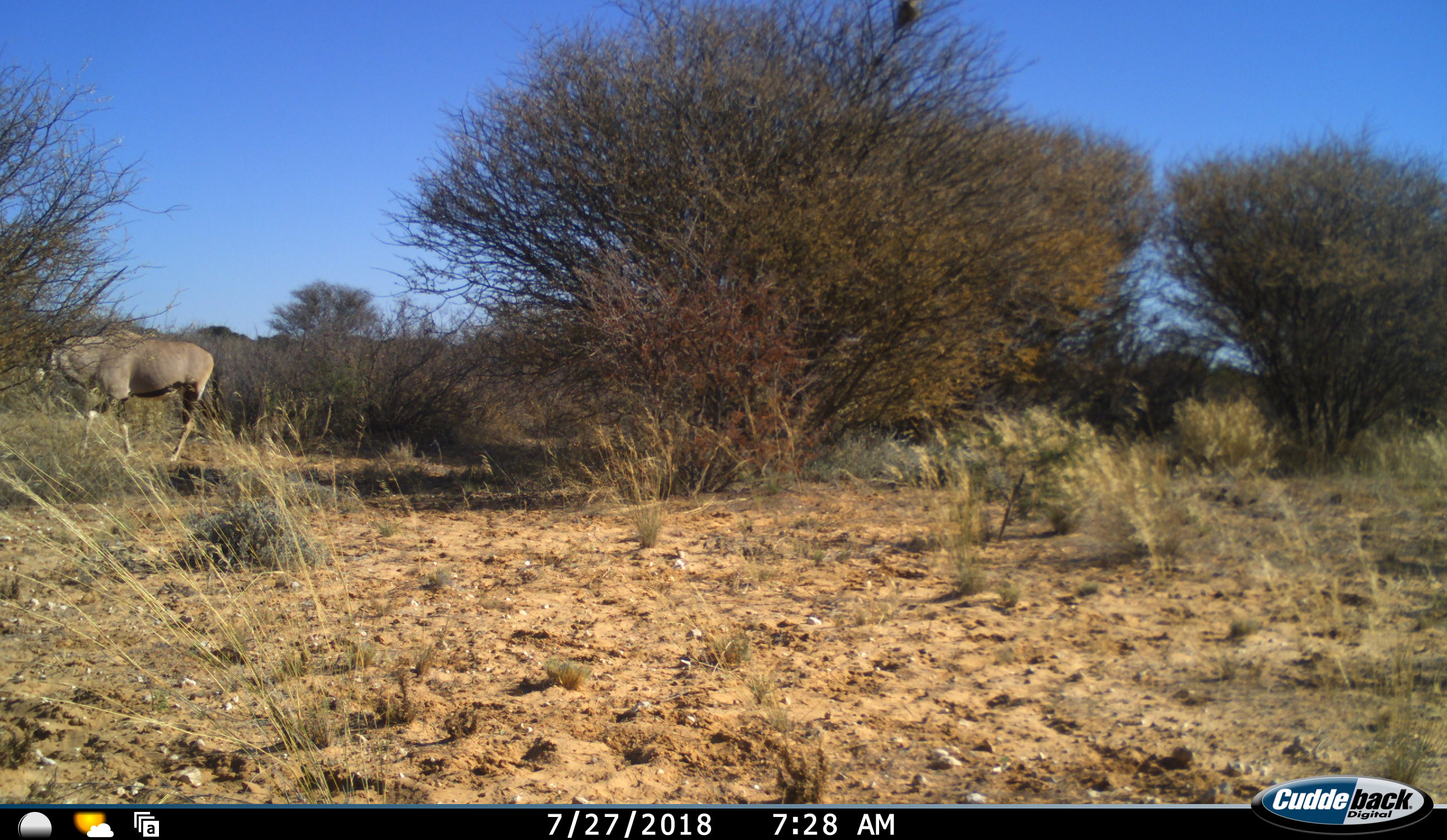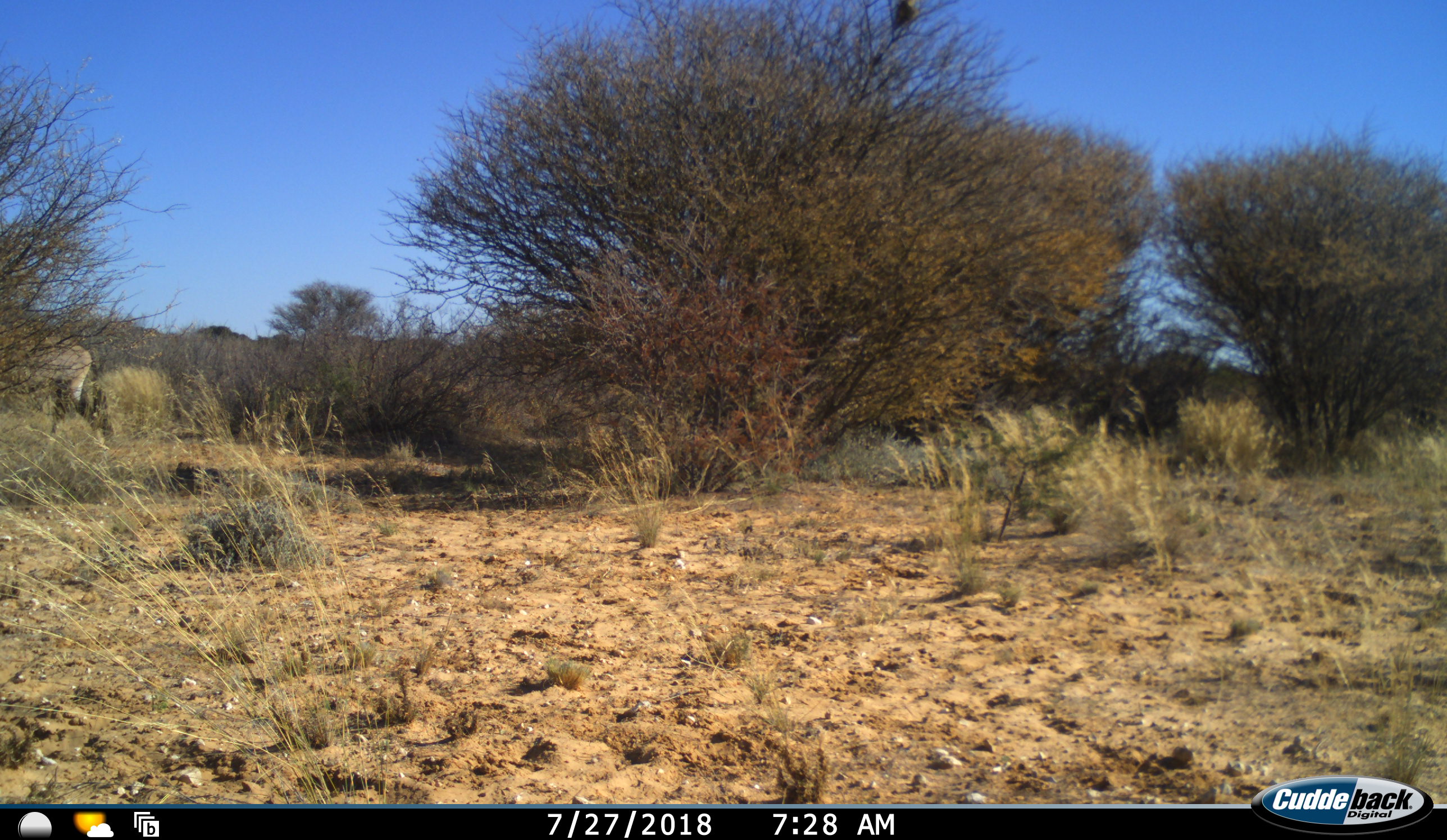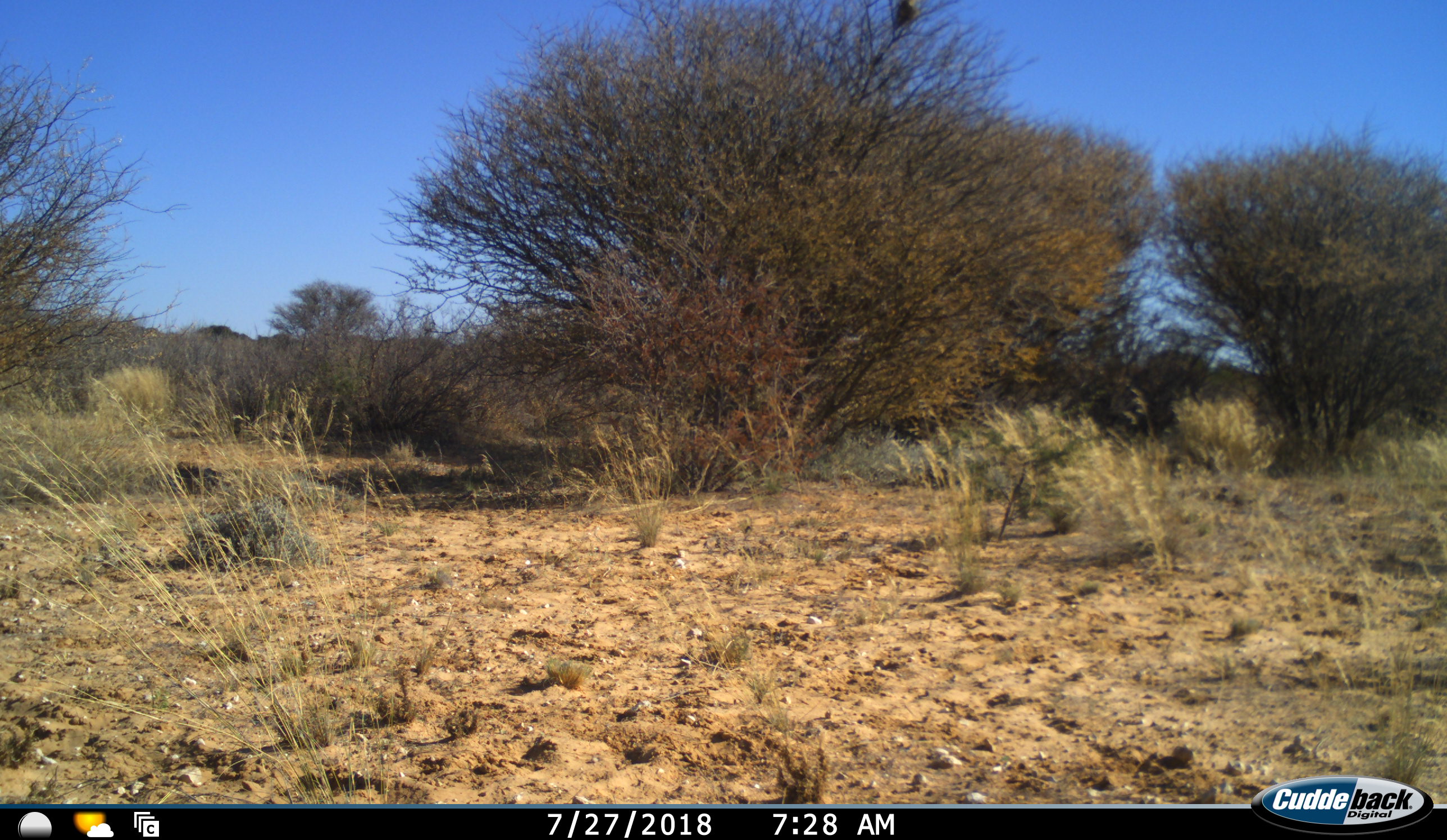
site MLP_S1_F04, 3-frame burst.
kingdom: Animalia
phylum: Chordata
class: Mammalia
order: Artiodactyla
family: Bovidae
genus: Oryx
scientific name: Oryx gazella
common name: gemsbok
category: oryx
Oryx (gemsbok) (Oryx gazella), count 1. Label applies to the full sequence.